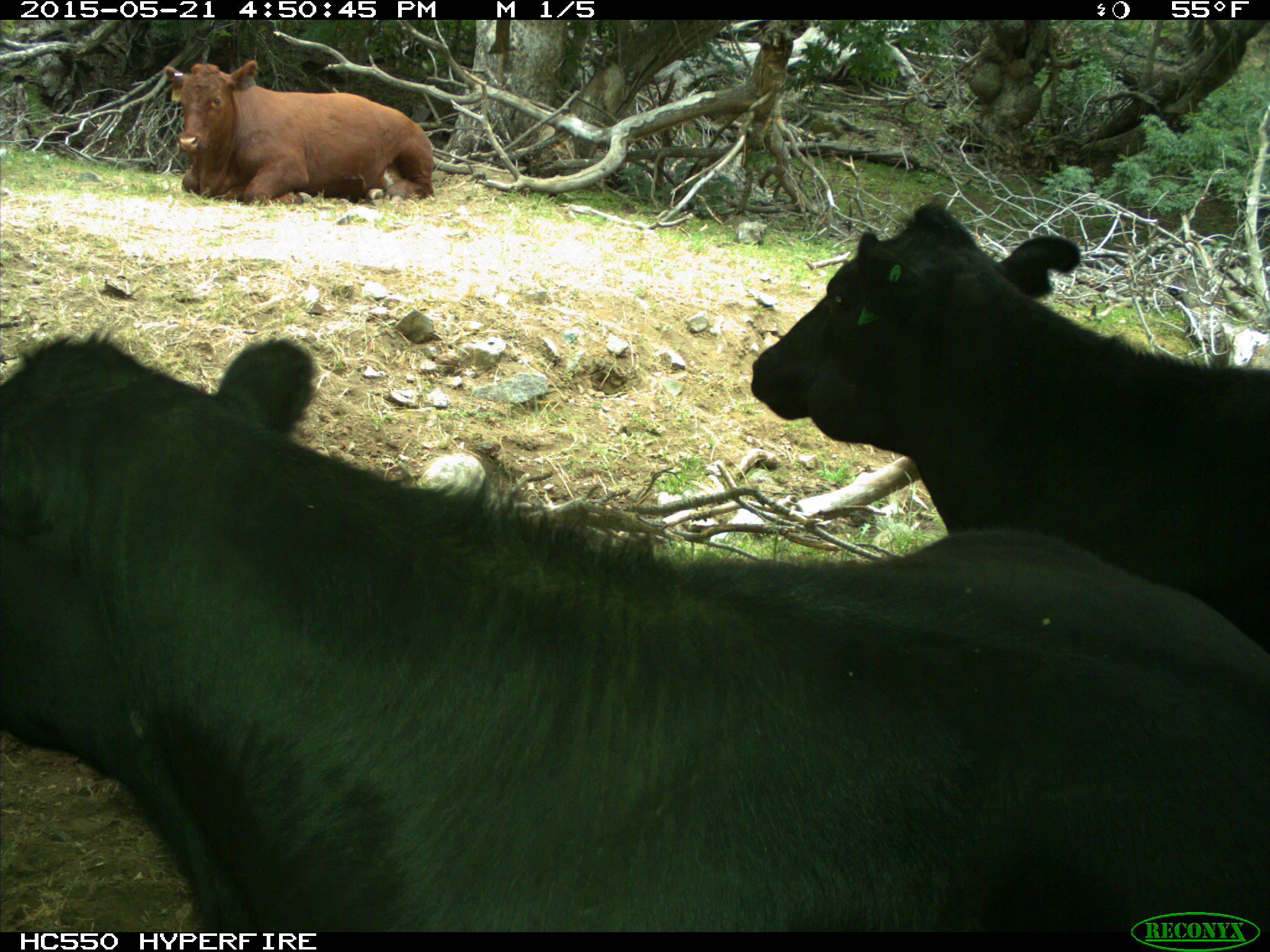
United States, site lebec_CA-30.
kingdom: Animalia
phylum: Chordata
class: Mammalia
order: Artiodactyla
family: Bovidae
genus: Bos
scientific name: Bos taurus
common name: domestic cow